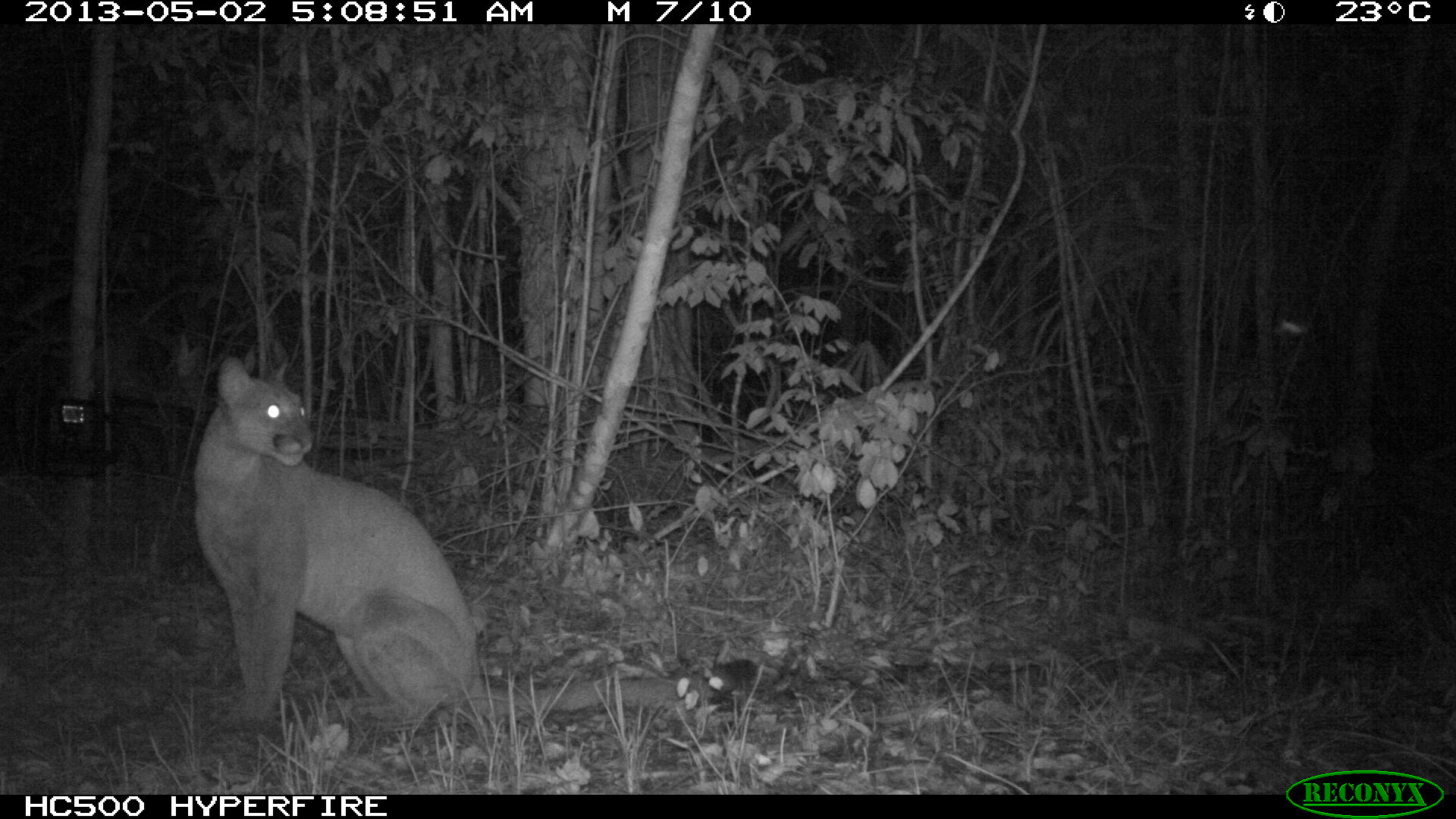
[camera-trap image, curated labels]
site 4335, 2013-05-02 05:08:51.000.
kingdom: Animalia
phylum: Chordata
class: Mammalia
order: Carnivora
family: Felidae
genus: Puma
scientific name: Puma concolor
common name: mountain lion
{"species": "Puma concolor (mountain lion)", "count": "1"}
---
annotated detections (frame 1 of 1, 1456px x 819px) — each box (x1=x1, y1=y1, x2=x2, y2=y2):
puma concolor: (x1=192, y1=353, x2=756, y2=742)